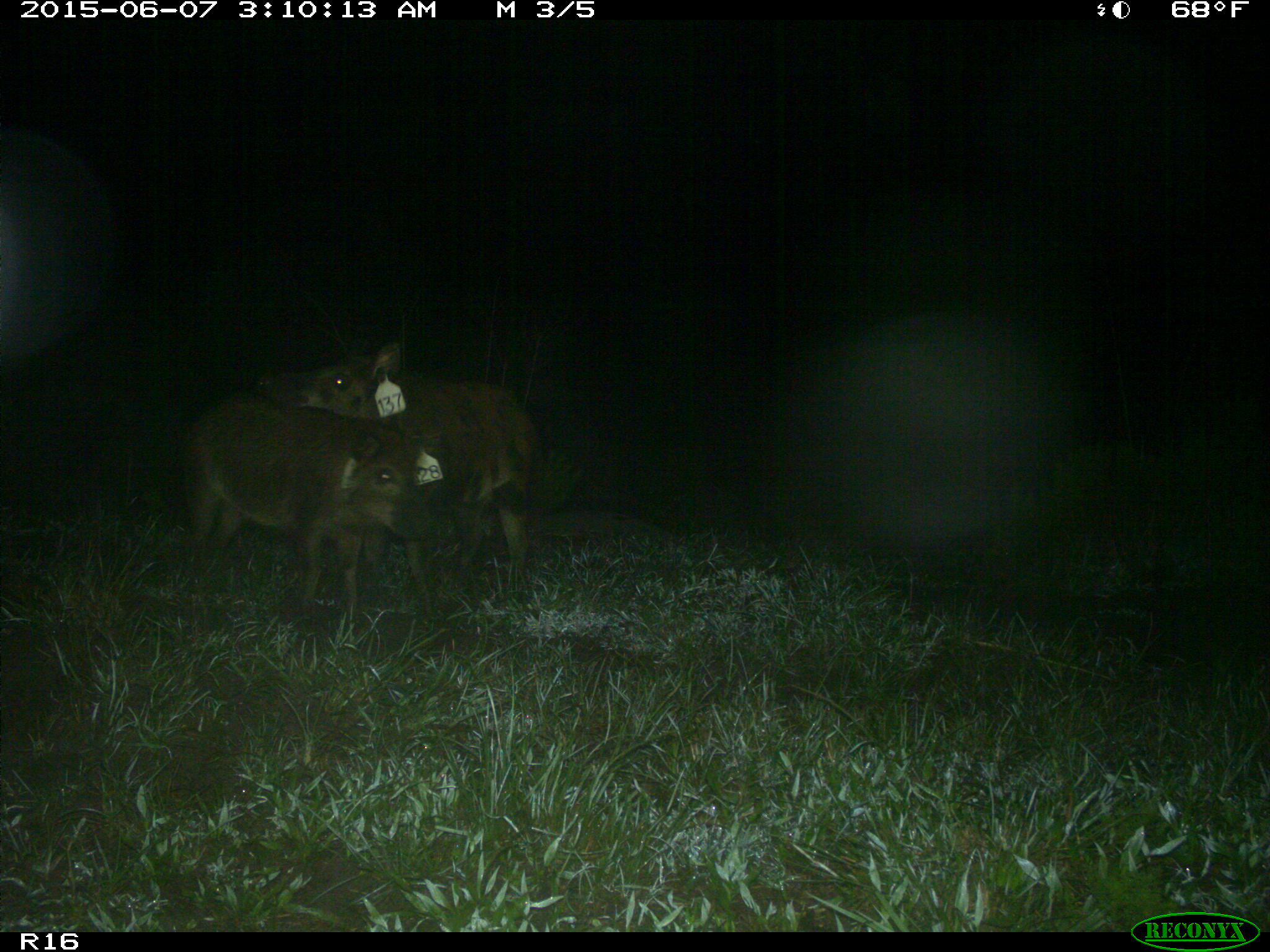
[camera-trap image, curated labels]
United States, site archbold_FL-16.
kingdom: Animalia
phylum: Chordata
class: Mammalia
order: Artiodactyla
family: Suidae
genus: Sus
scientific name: Sus scrofa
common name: wild boar